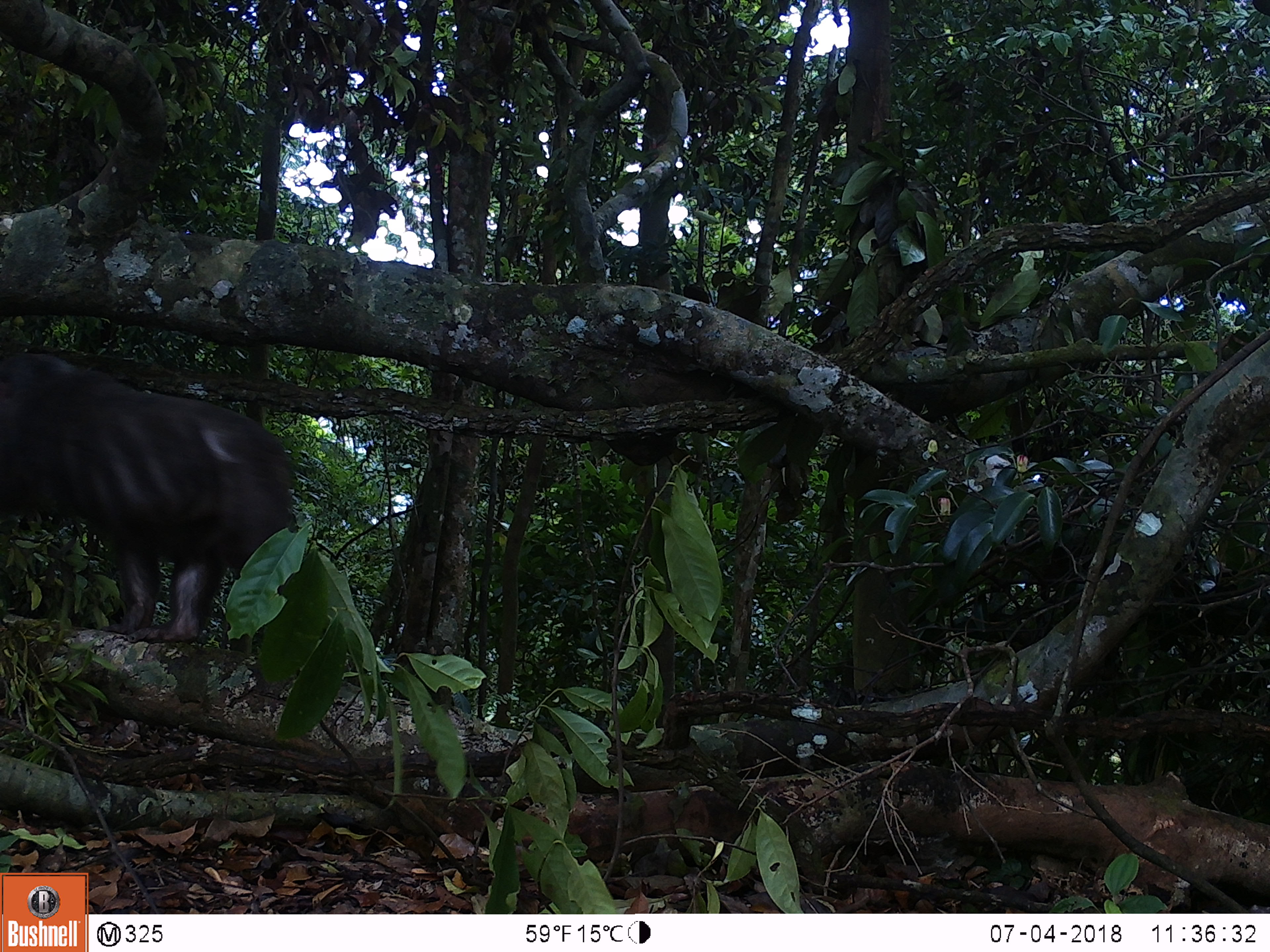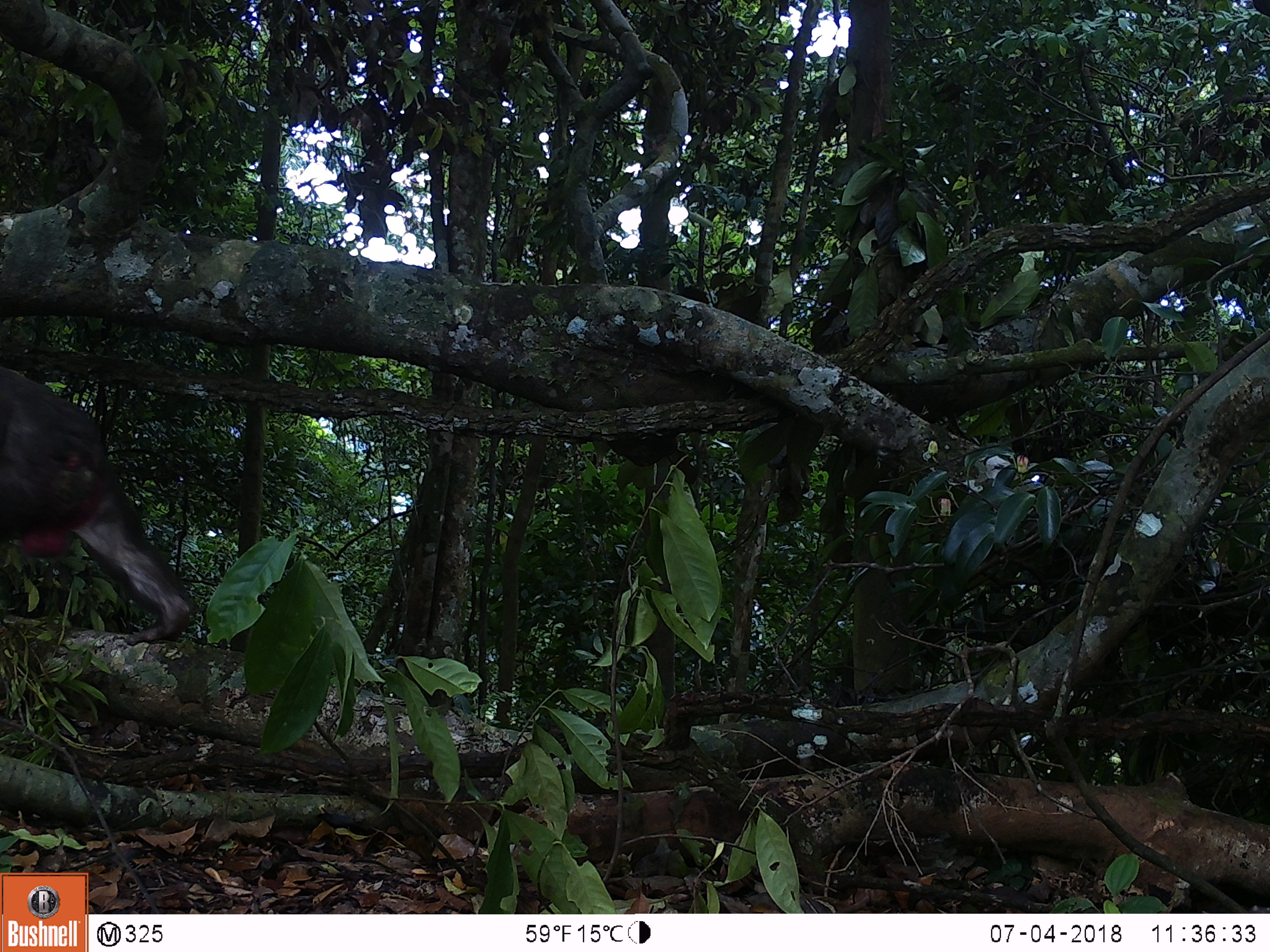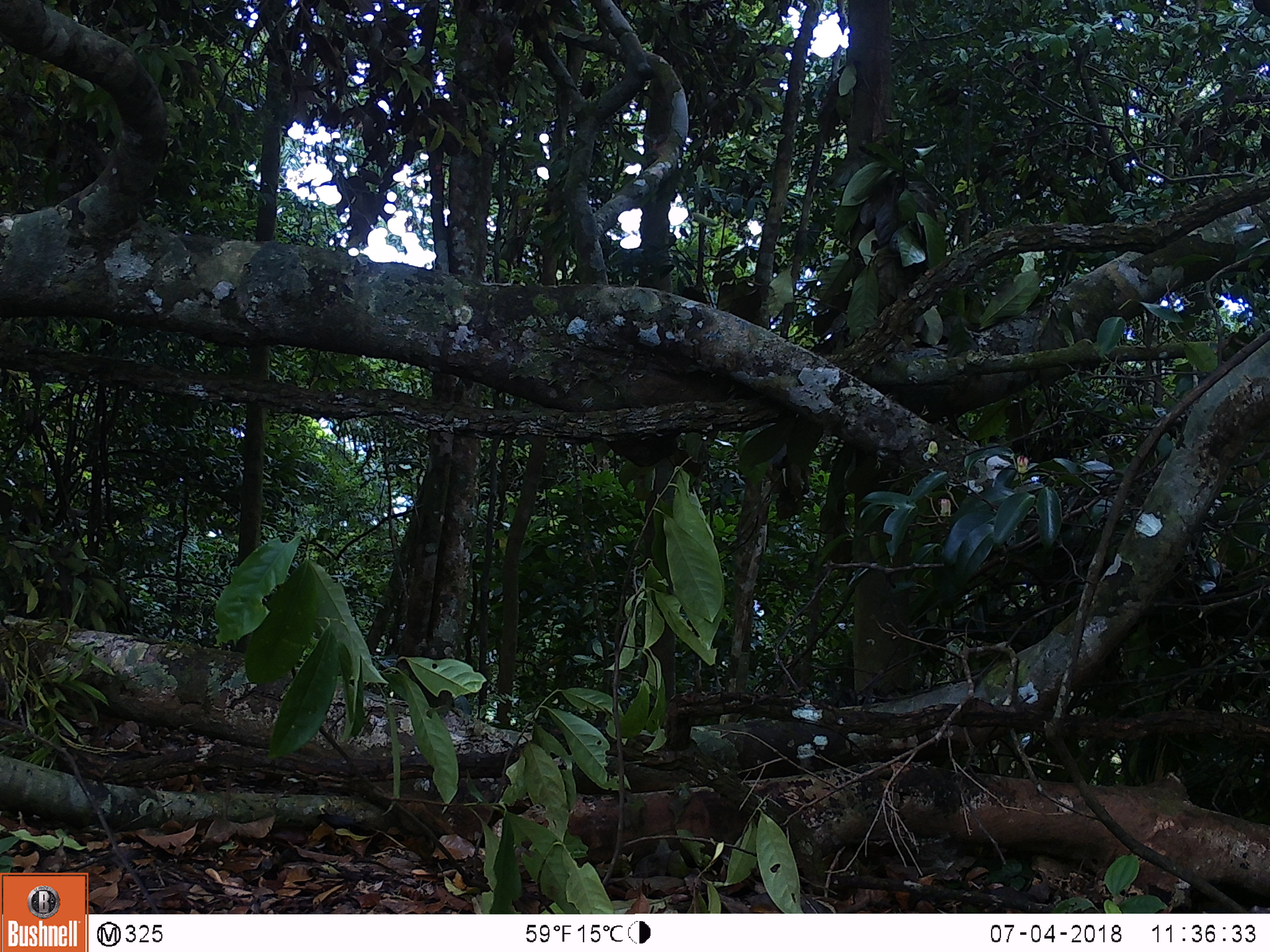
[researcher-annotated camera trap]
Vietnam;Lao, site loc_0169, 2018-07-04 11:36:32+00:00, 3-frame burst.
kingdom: Animalia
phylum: Chordata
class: Mammalia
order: Primates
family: Cercopithecidae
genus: Macaca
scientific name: Macaca arctoides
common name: stump-tailed macaque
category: stump tailed macaque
Stump tailed macaque (stump-tailed macaque) (Macaca arctoides). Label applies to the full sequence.